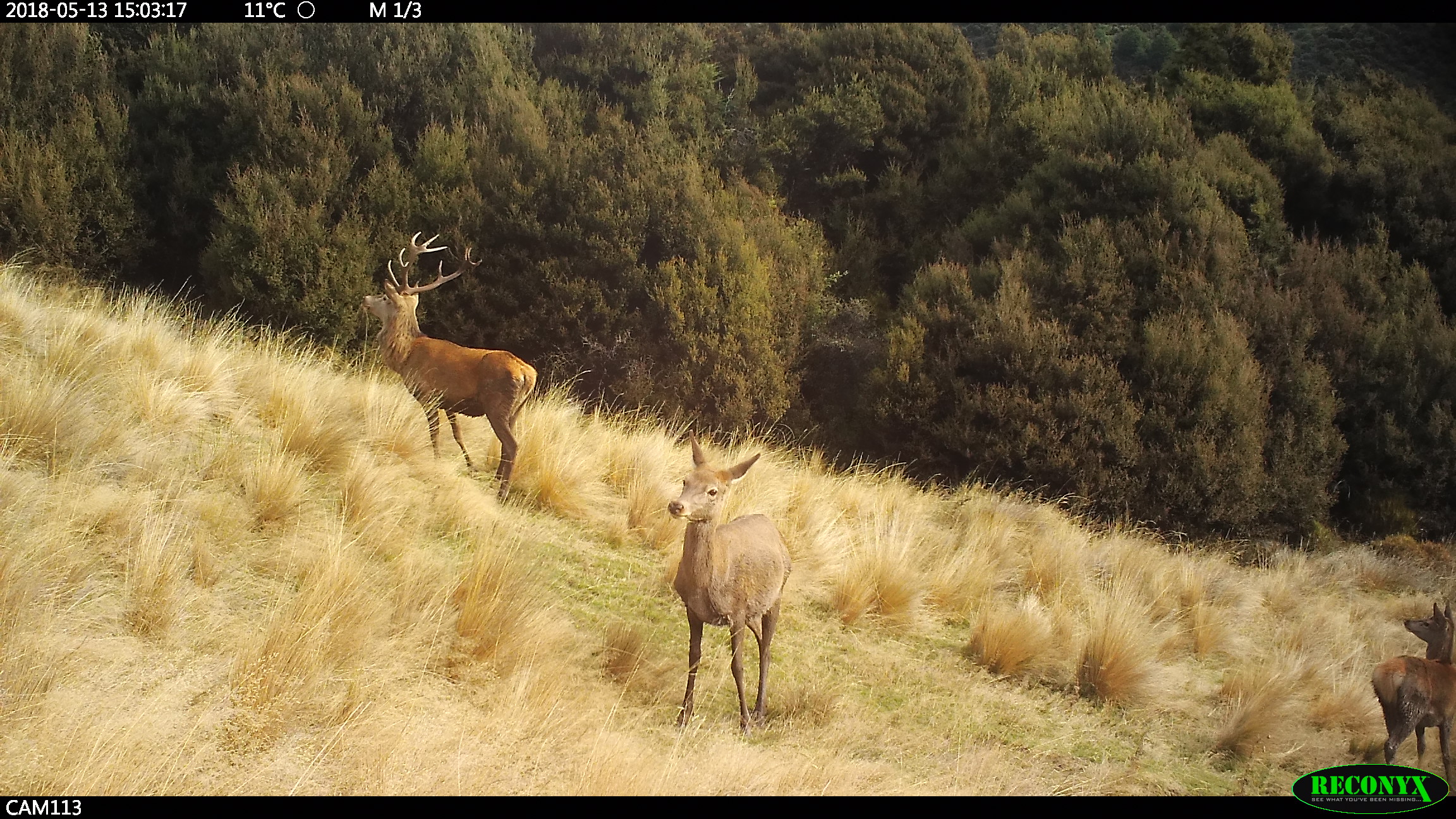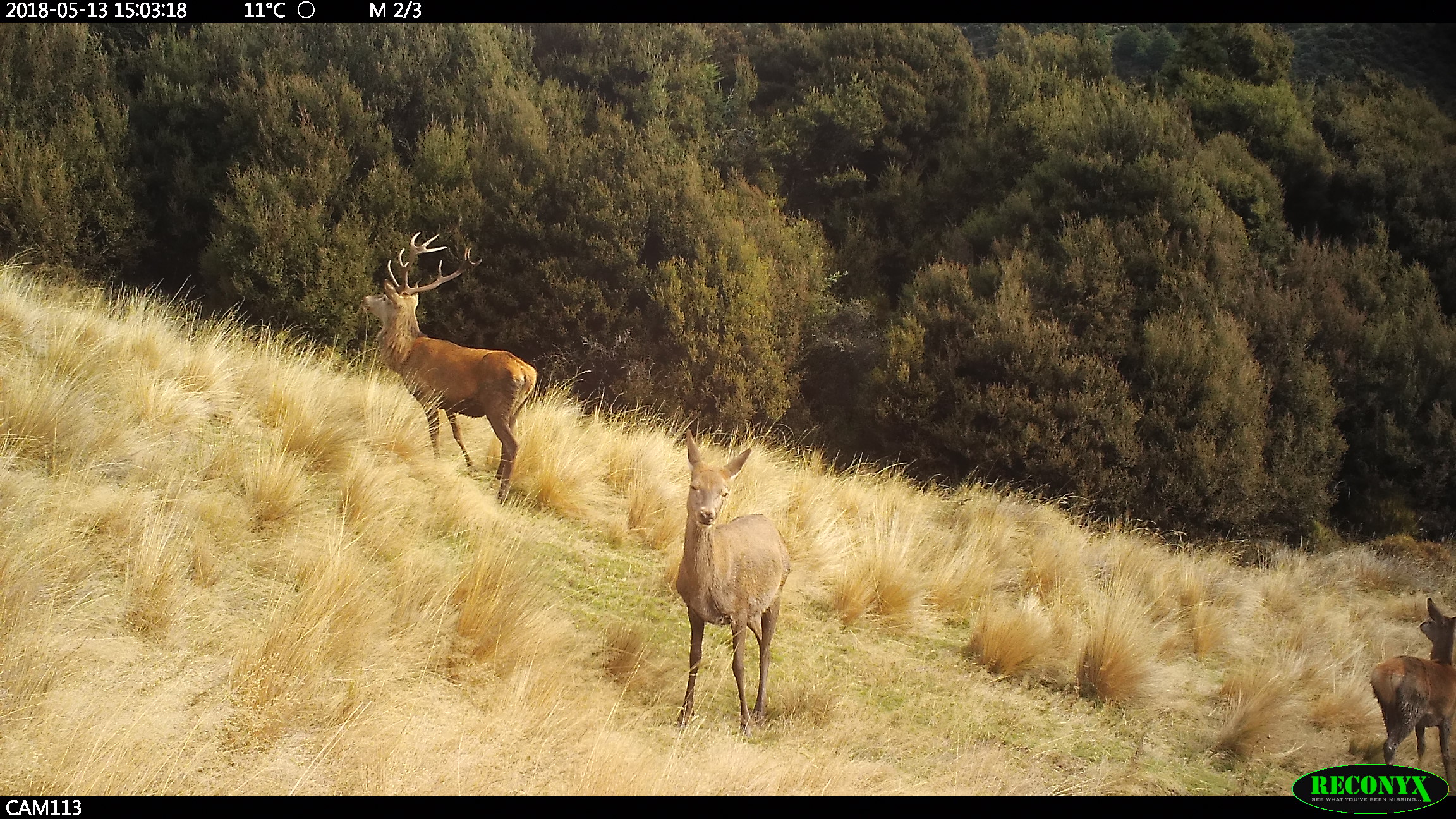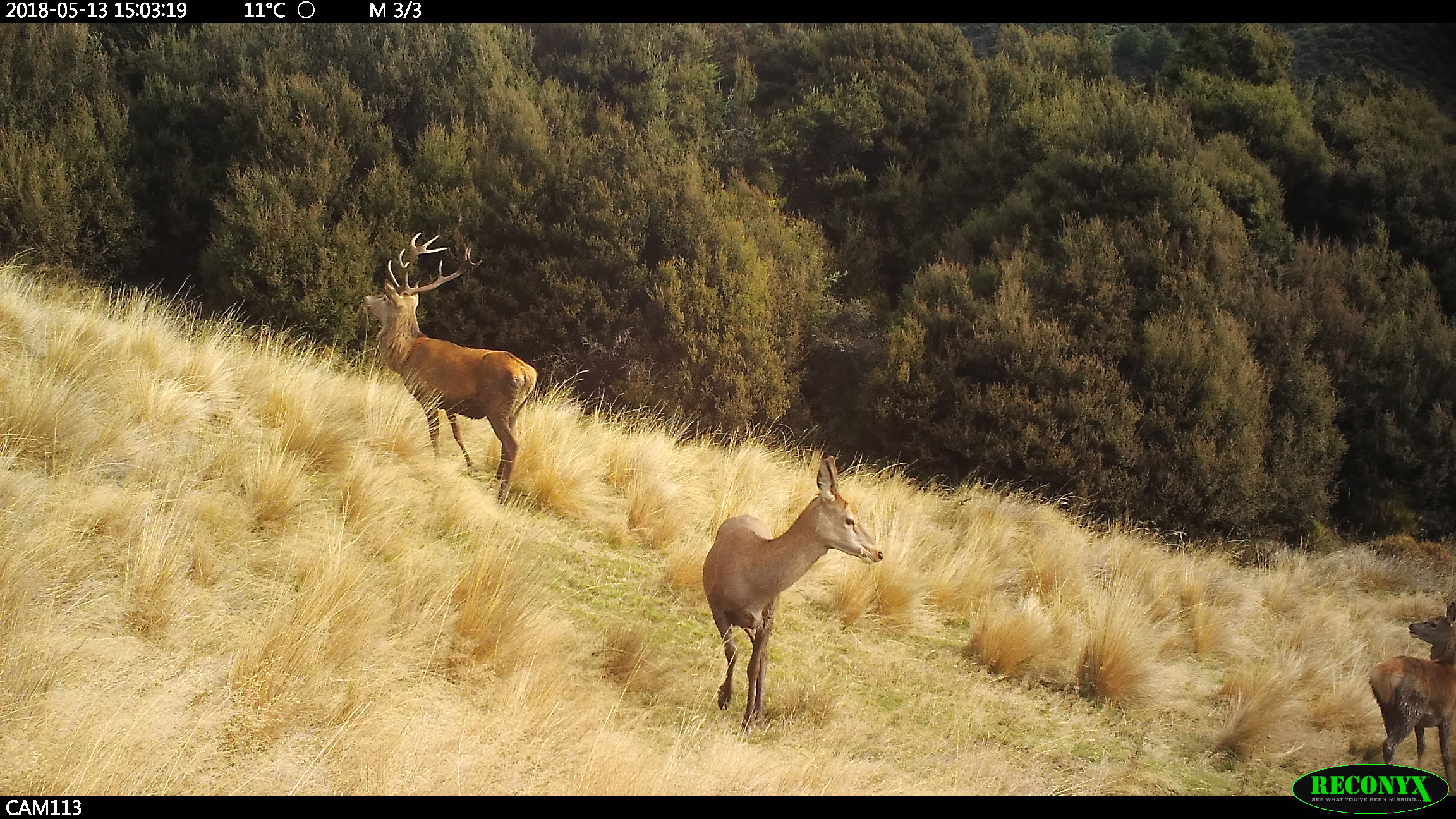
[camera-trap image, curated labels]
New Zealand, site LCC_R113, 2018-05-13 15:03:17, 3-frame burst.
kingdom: Animalia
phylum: Chordata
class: Mammalia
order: Artiodactyla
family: Cervidae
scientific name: Cervidae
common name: deer